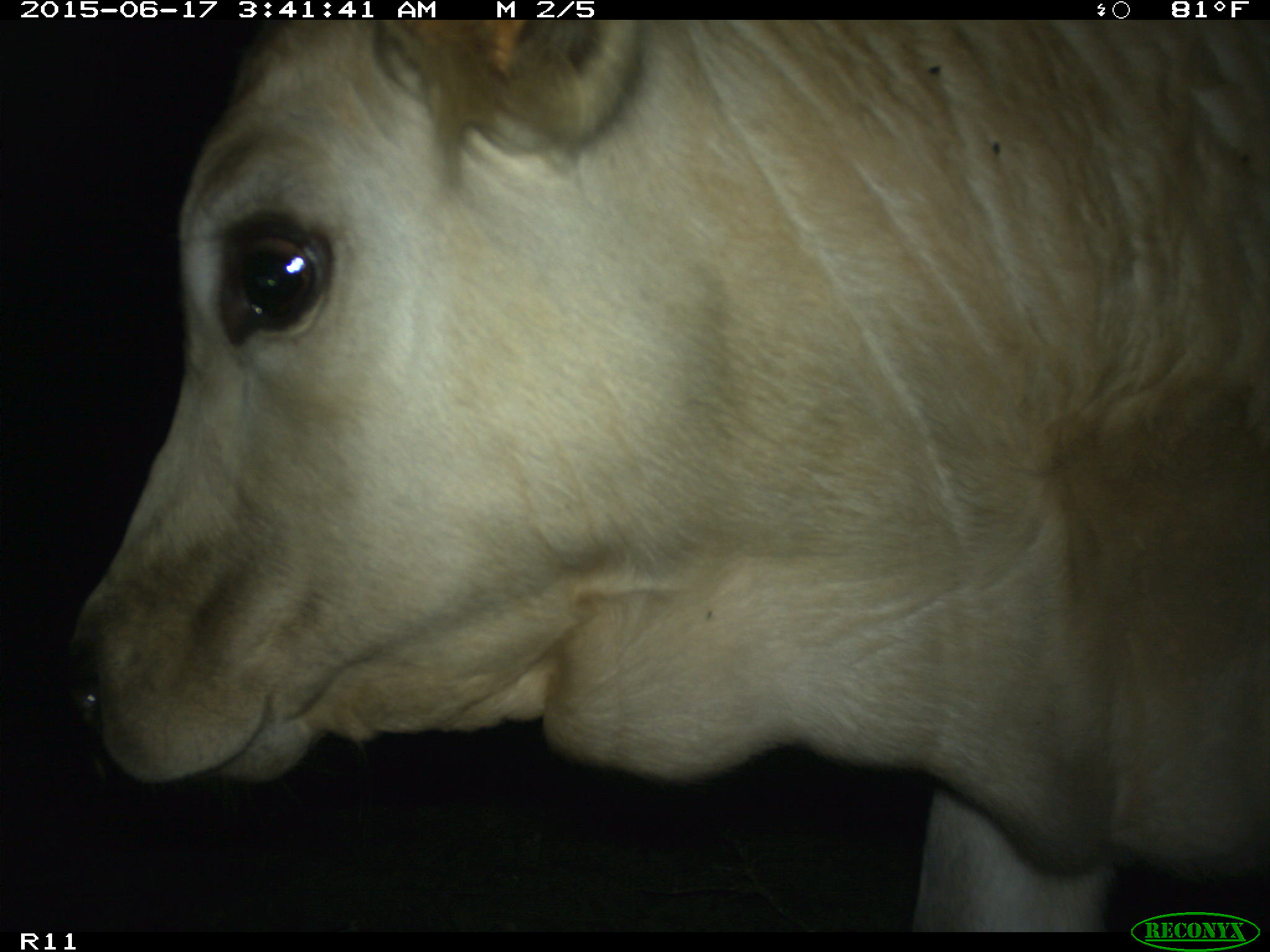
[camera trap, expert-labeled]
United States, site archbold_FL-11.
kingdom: Animalia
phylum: Chordata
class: Mammalia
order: Artiodactyla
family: Bovidae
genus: Bos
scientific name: Bos taurus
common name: domestic cow